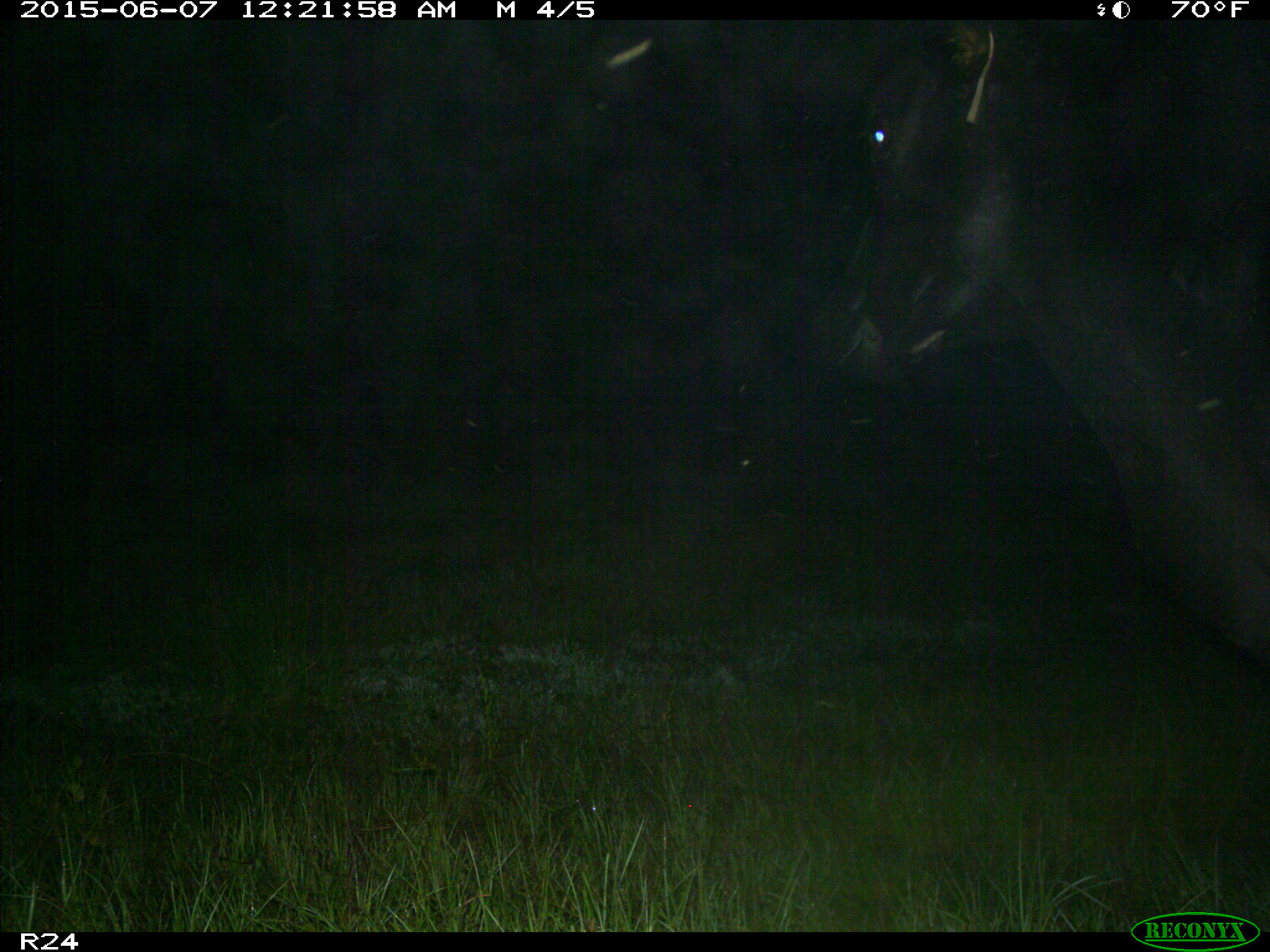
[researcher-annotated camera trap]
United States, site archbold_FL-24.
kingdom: Animalia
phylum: Chordata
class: Mammalia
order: Artiodactyla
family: Bovidae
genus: Bos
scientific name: Bos taurus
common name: domestic cow